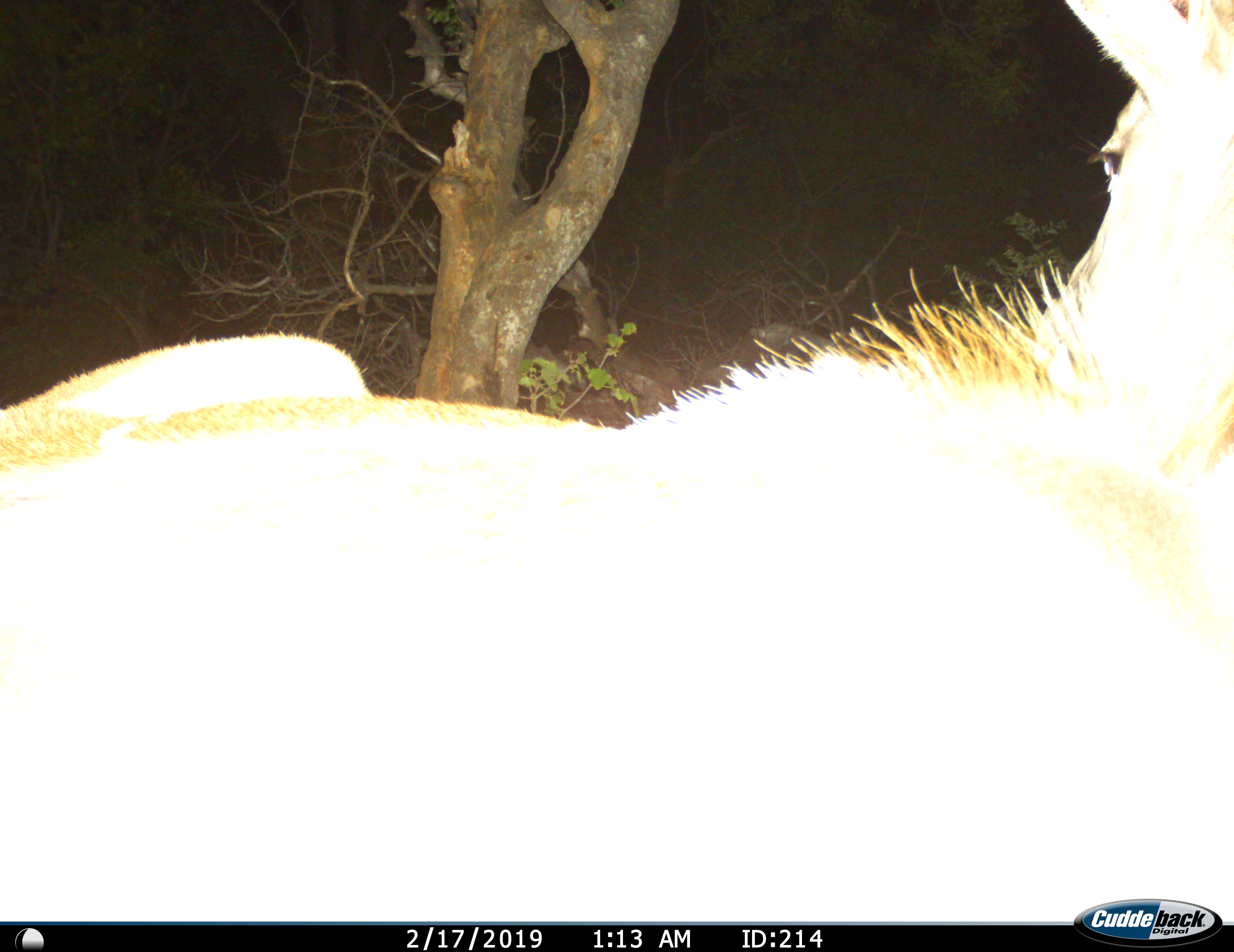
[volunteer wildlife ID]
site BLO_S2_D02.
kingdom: Animalia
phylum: Chordata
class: Mammalia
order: Artiodactyla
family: Bovidae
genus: Tragelaphus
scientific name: Tragelaphus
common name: kudu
Kudu (Tragelaphus), count 1. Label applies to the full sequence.